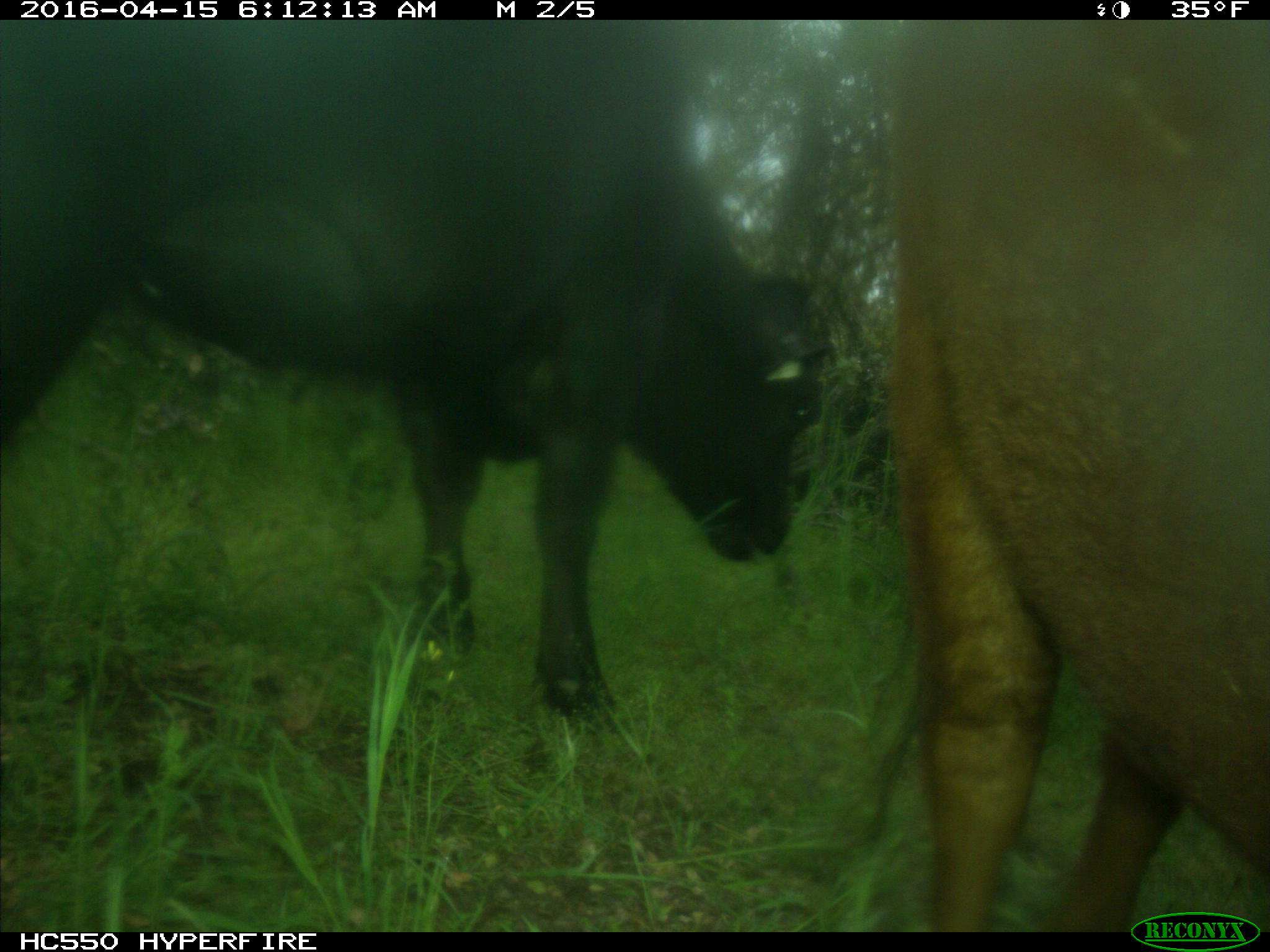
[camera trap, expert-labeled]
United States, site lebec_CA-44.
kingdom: Animalia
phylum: Chordata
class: Mammalia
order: Artiodactyla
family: Bovidae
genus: Bos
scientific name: Bos taurus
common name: domestic cow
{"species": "Bos taurus (domestic cow)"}